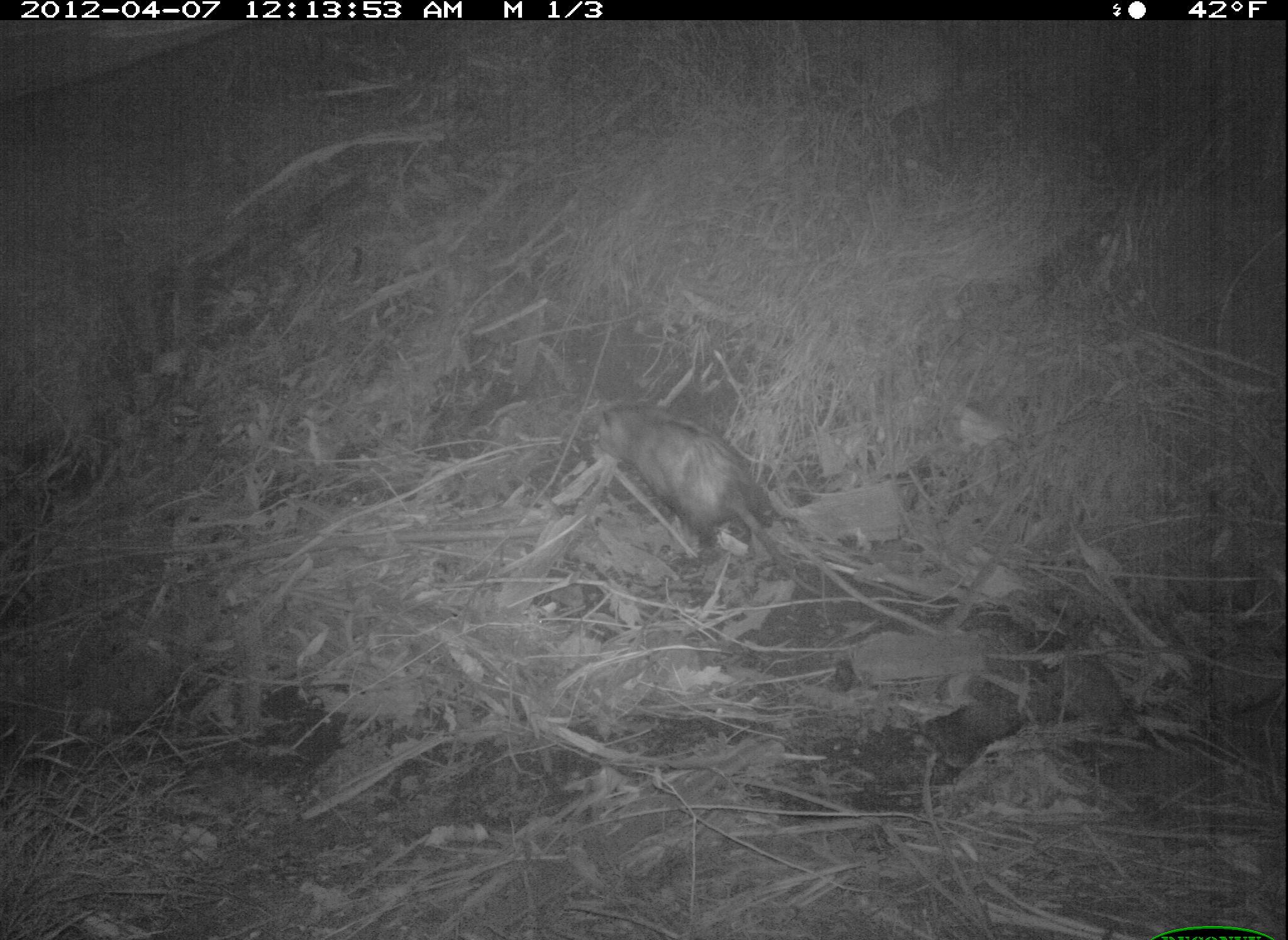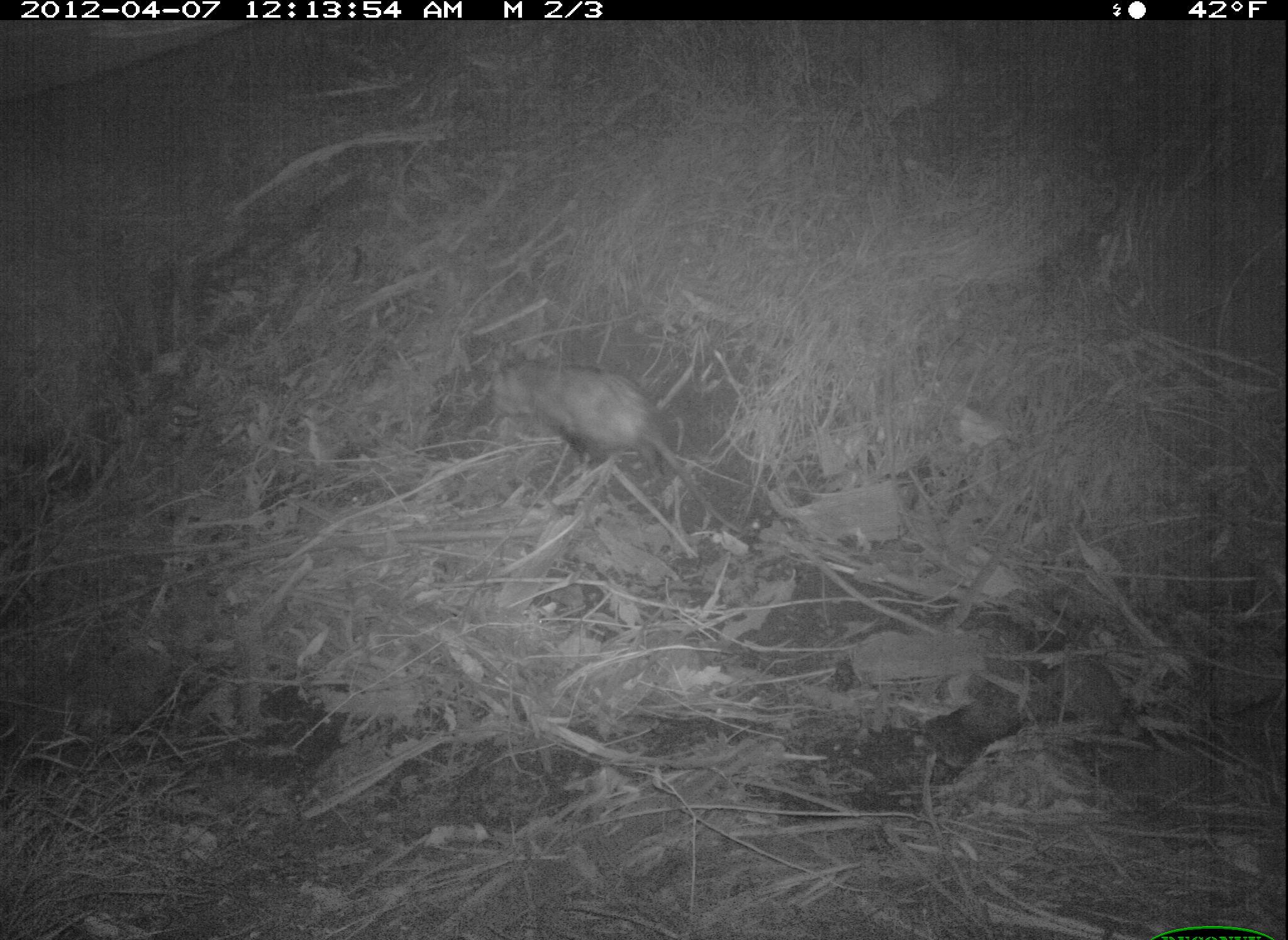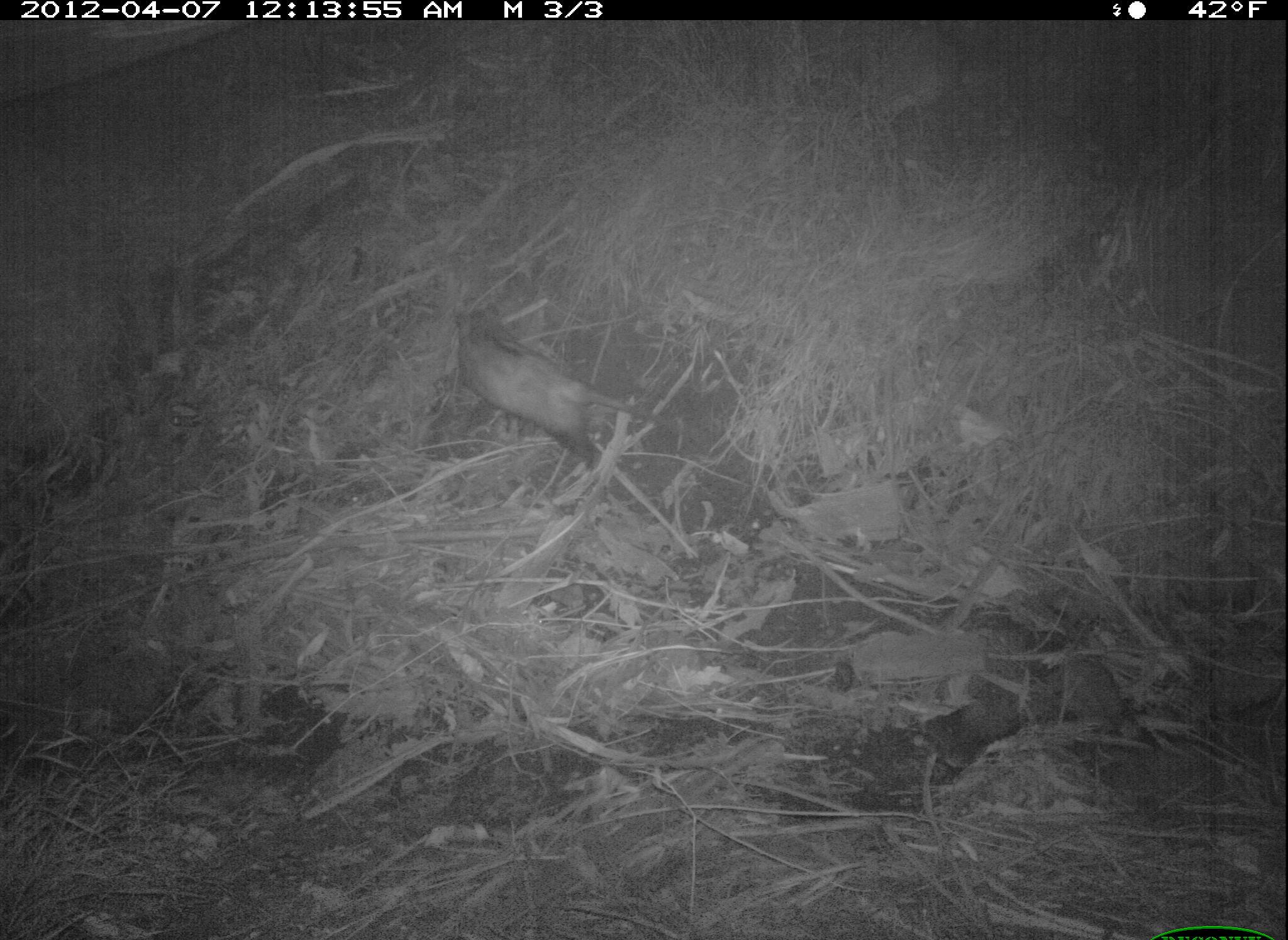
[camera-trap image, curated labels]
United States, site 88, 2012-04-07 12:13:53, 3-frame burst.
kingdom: Animalia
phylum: Chordata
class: Mammalia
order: Didelphimorphia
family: Didelphidae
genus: Didelphis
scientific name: Didelphis virginiana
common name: virginia opossum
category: opossum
Opossum (virginia opossum) (Didelphis virginiana).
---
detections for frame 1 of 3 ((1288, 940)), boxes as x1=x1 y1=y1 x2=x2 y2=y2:
opossum: x1=560 y1=359 x2=826 y2=620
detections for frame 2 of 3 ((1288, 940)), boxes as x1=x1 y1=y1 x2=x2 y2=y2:
opossum: x1=486 y1=345 x2=726 y2=514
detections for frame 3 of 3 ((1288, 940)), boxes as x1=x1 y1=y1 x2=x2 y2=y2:
opossum: x1=419 y1=292 x2=749 y2=530